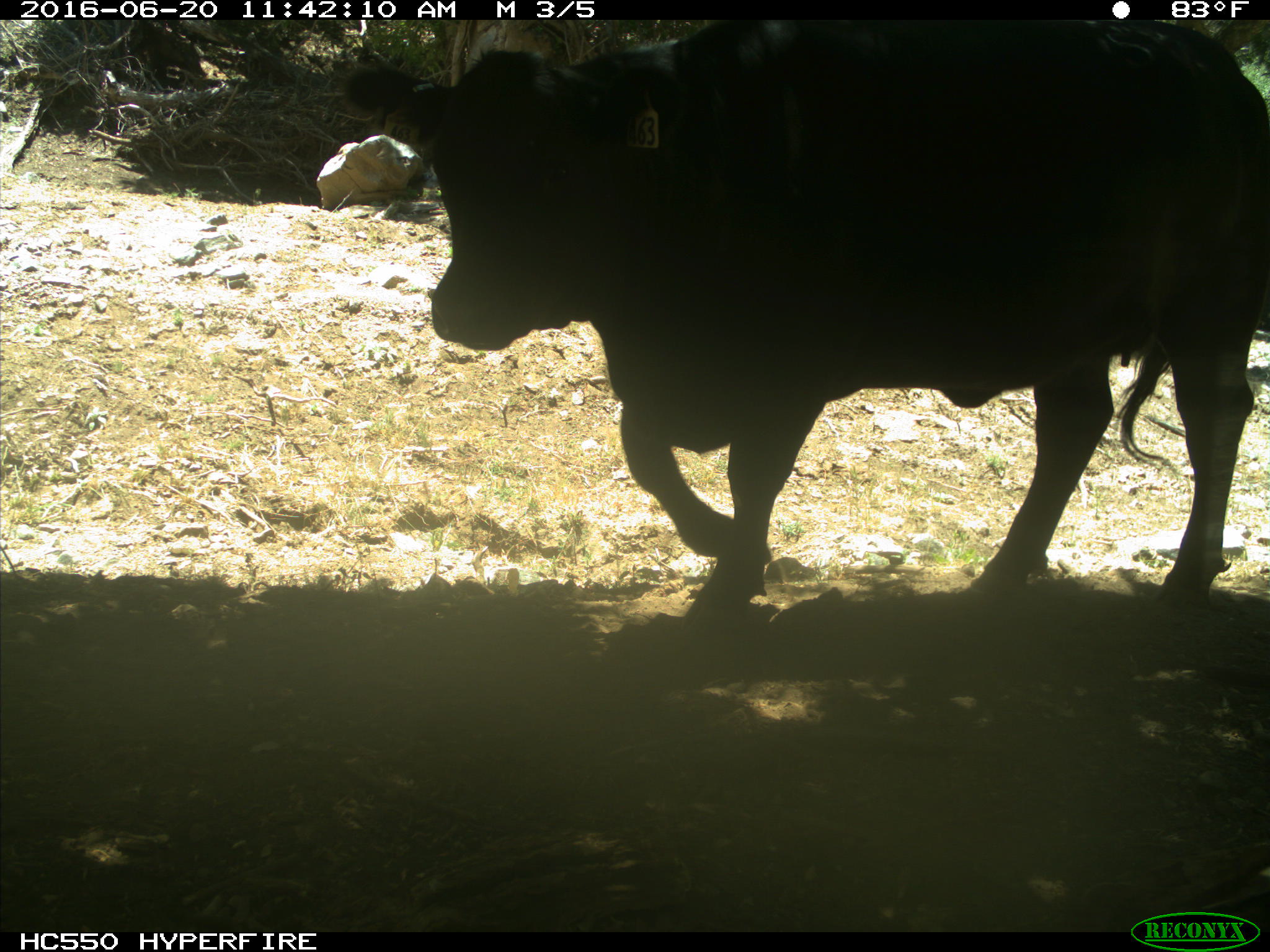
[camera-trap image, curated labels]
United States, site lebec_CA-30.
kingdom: Animalia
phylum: Chordata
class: Mammalia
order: Artiodactyla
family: Bovidae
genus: Bos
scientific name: Bos taurus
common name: domestic cow